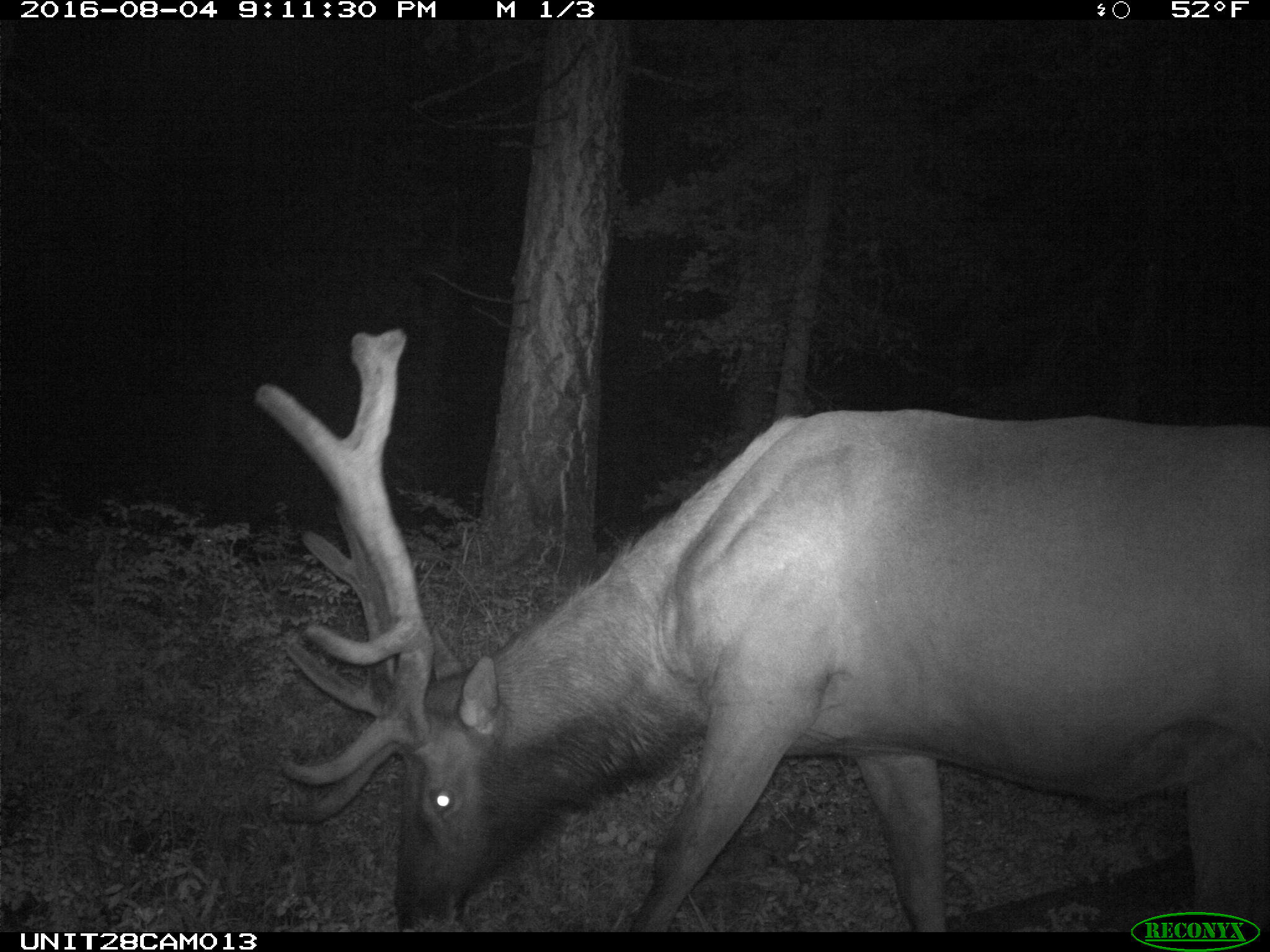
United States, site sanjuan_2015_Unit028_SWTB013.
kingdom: Animalia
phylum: Chordata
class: Mammalia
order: Artiodactyla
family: Cervidae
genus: Cervus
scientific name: Cervus elaphus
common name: red deer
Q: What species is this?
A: Cervus elaphus (red deer).